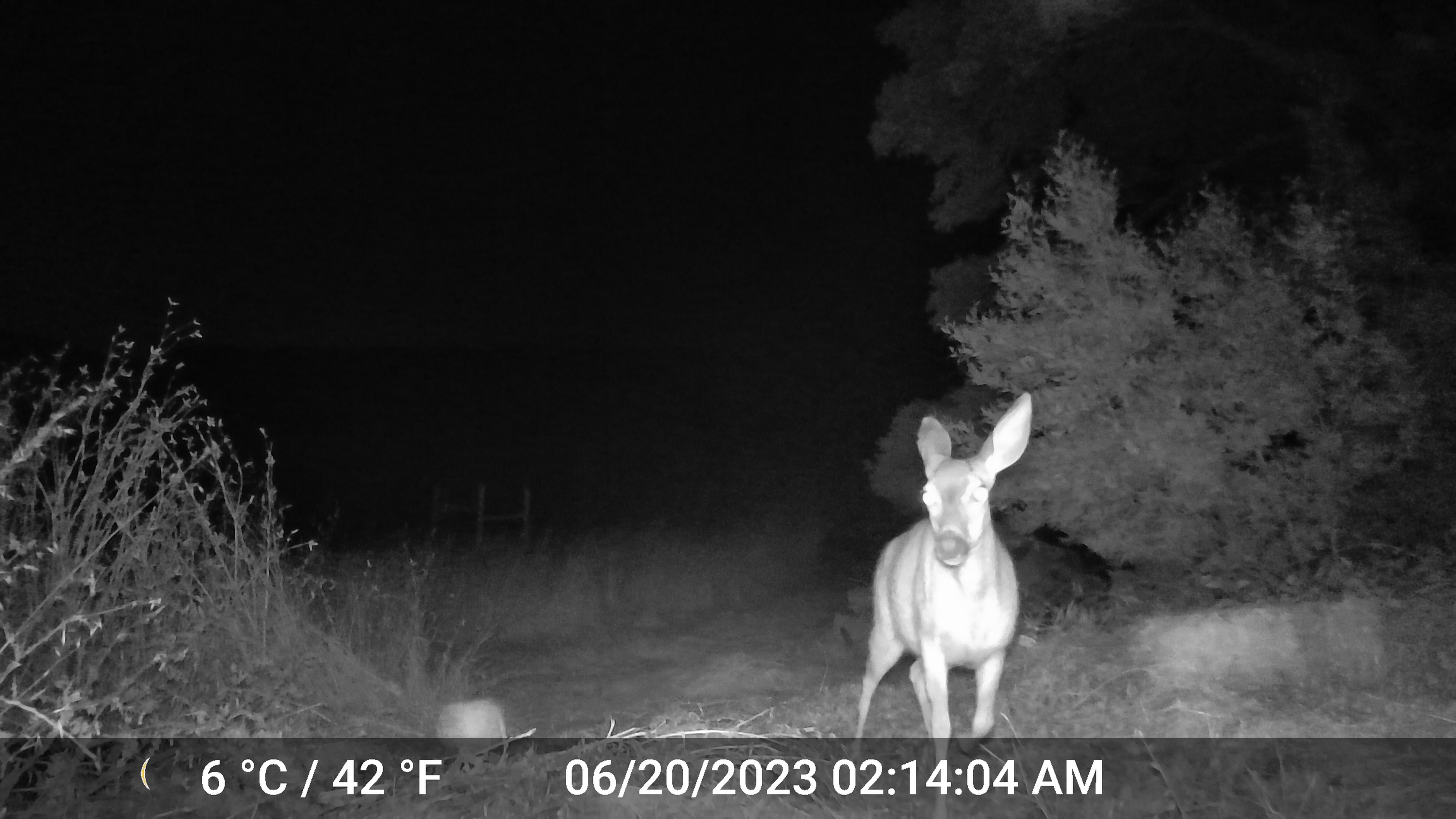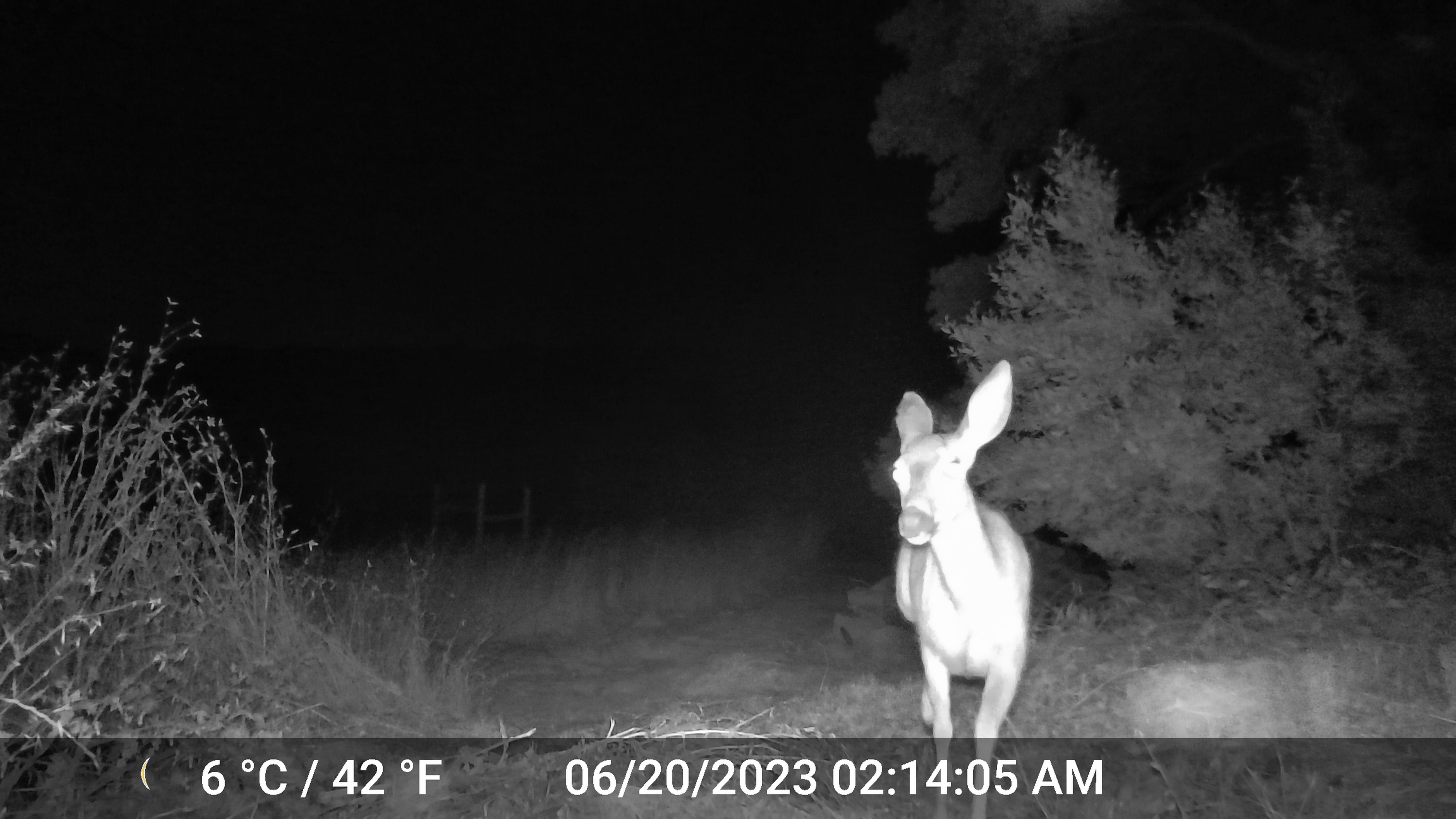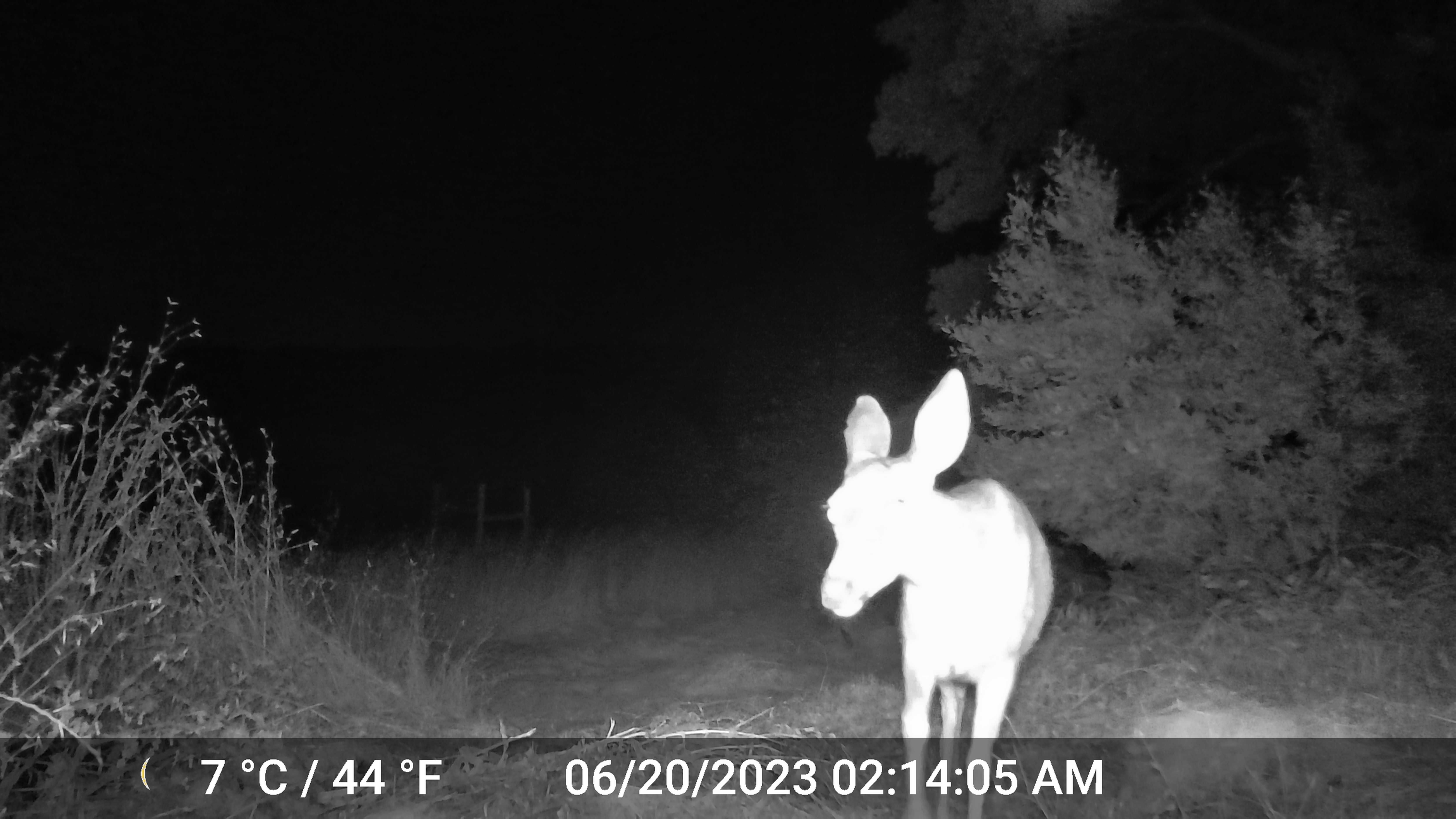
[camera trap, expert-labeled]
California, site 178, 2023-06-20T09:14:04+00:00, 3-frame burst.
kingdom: Animalia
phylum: Chordata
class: Mammalia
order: Artiodactyla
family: Cervidae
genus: Odocoileus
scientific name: Odocoileus hemionus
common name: mule deer